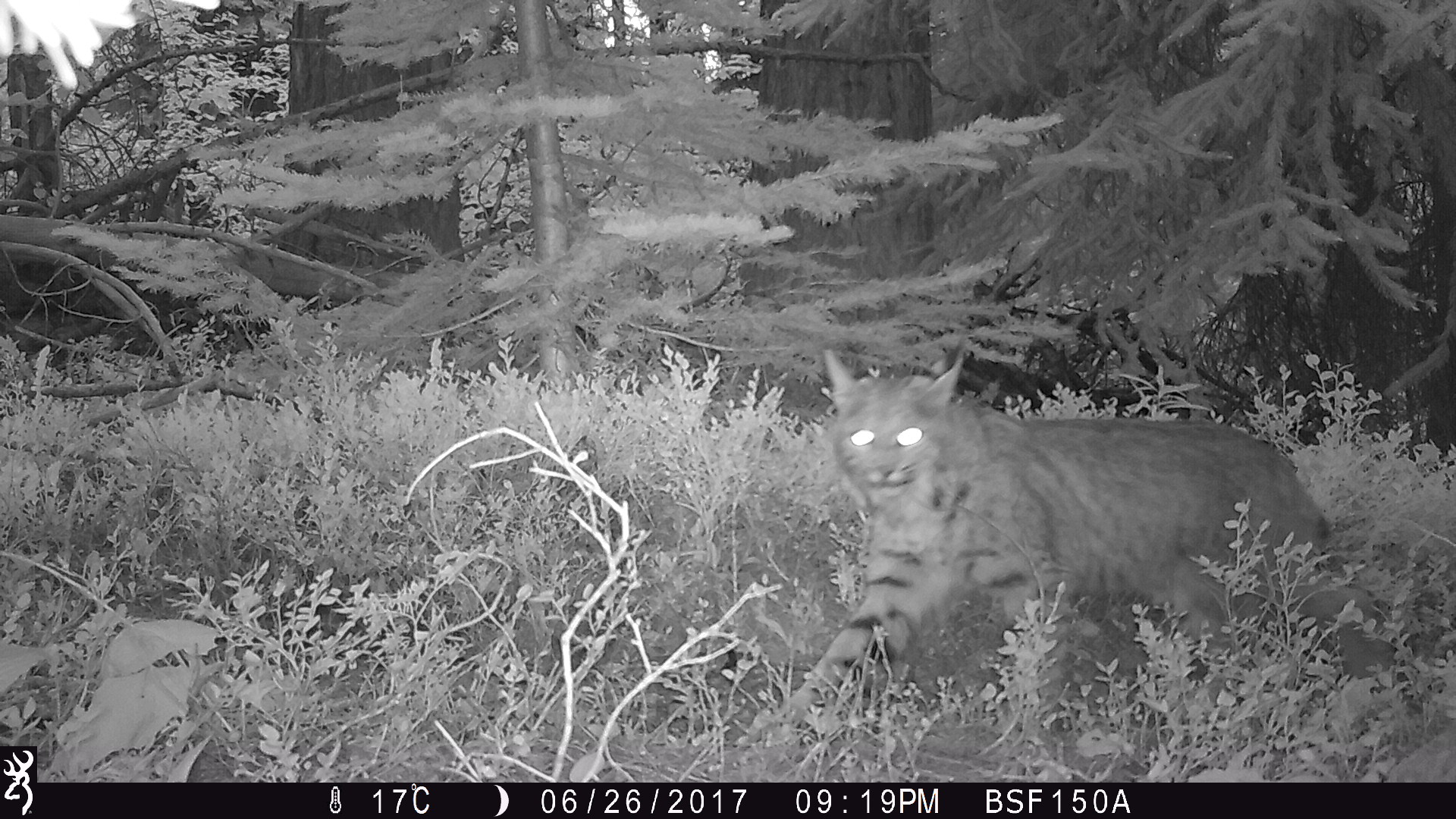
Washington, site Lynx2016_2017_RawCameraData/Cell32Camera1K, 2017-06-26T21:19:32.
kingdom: Animalia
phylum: Chordata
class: Mammalia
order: Carnivora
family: Felidae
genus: Lynx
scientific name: Lynx rufus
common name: bobcat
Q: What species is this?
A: Lynx rufus (bobcat).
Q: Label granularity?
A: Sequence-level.